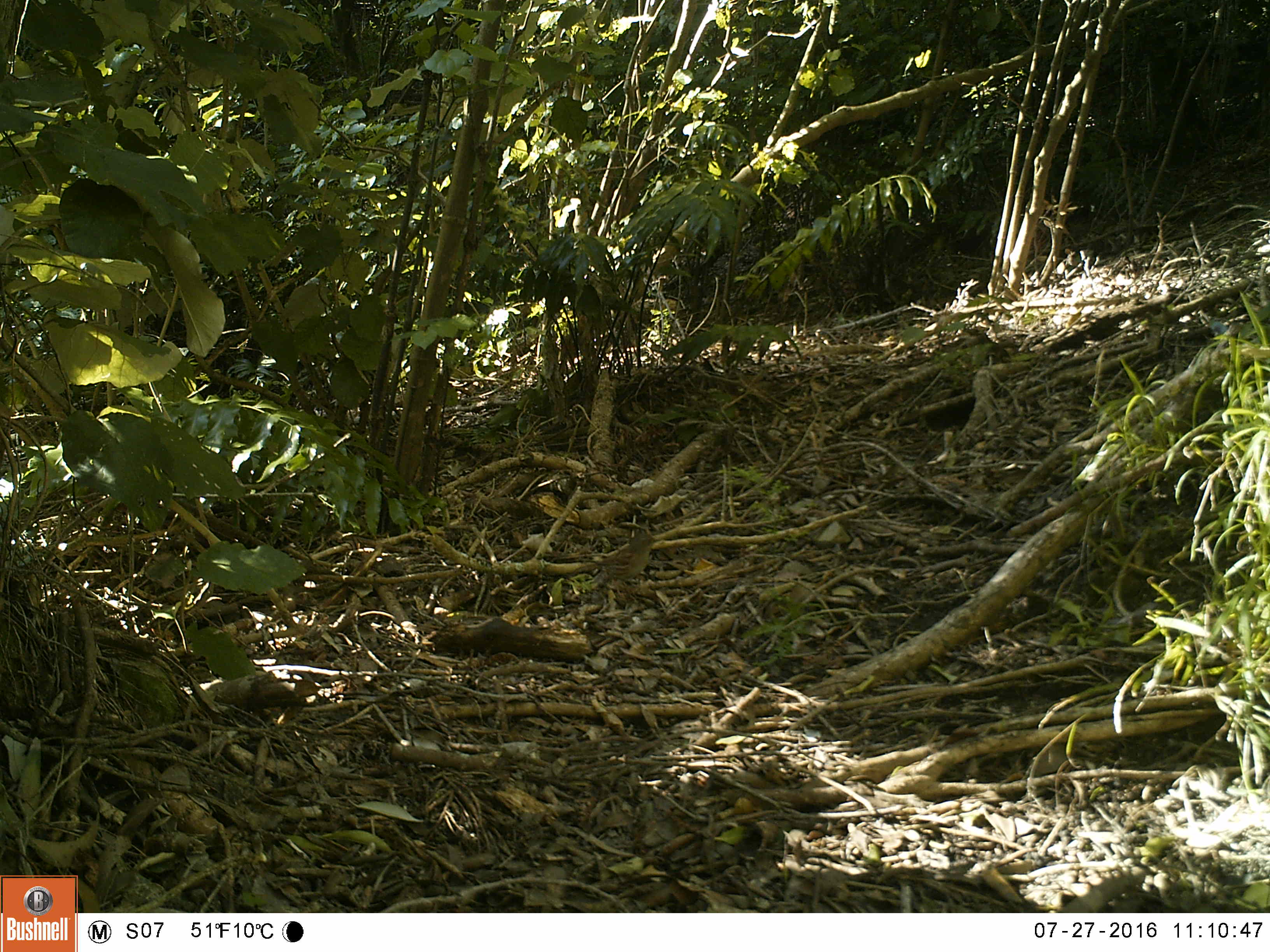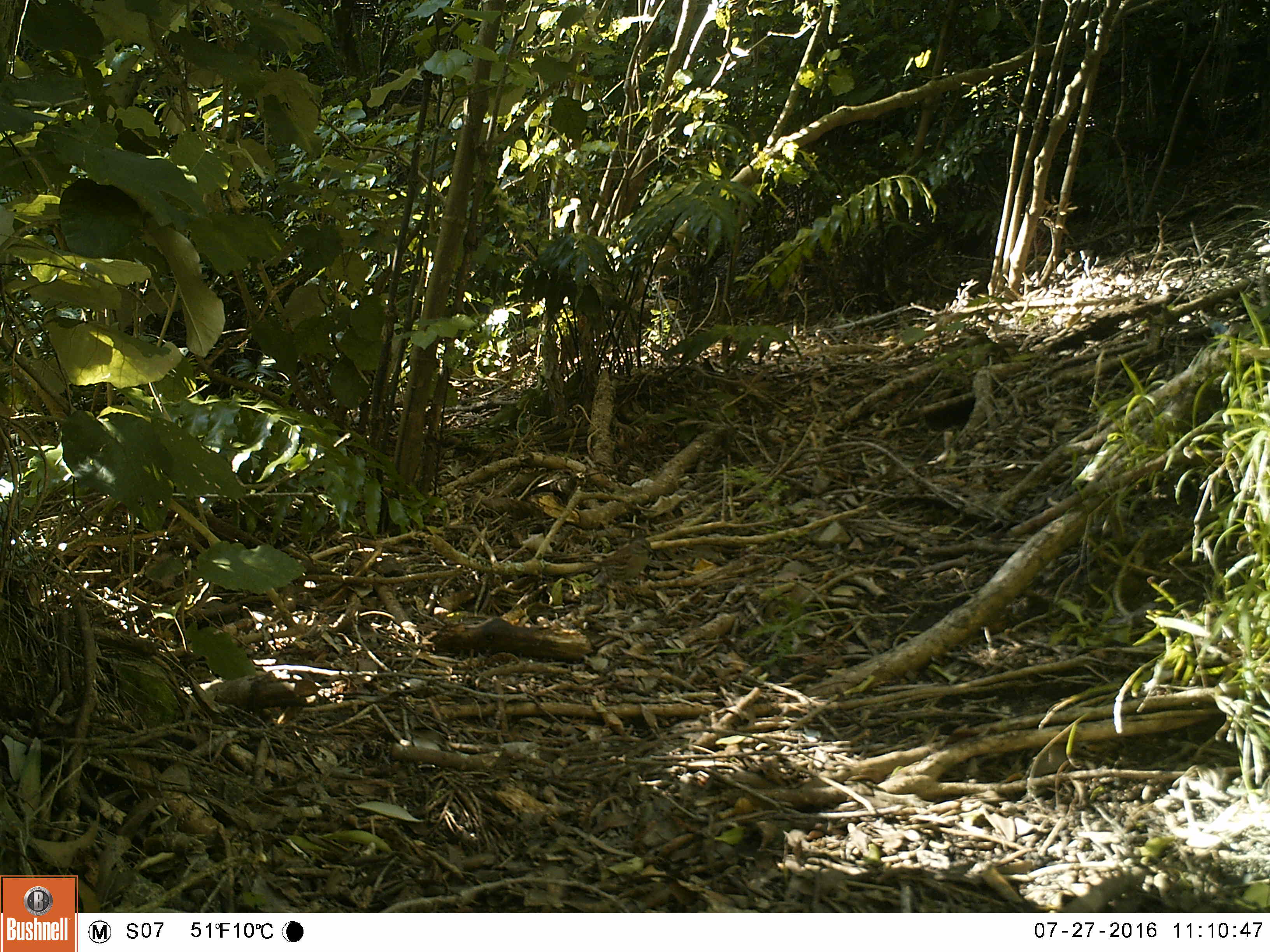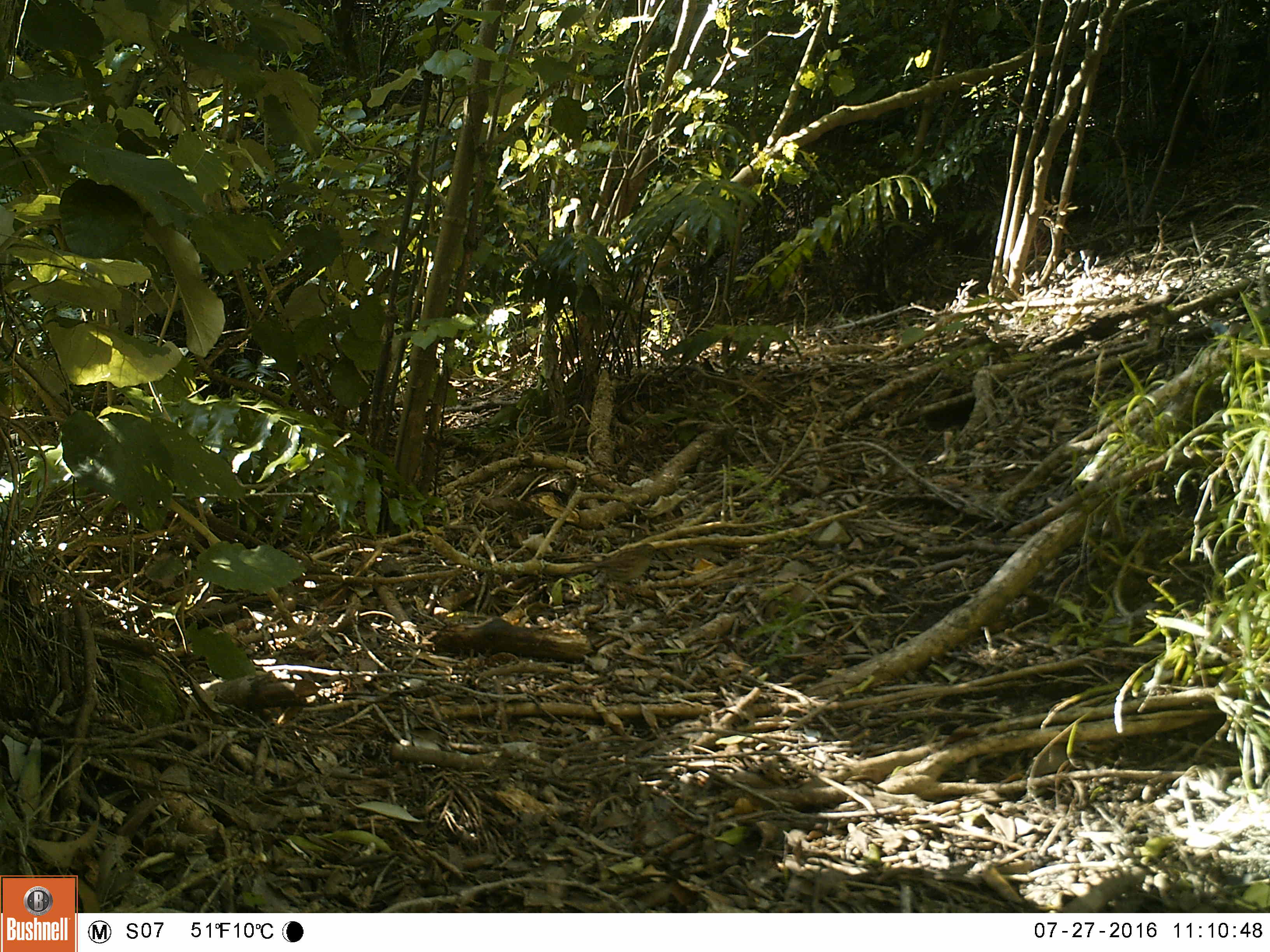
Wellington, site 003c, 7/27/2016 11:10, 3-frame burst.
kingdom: Animalia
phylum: Chordata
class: Aves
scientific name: Aves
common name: bird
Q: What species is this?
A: Bird (Aves).